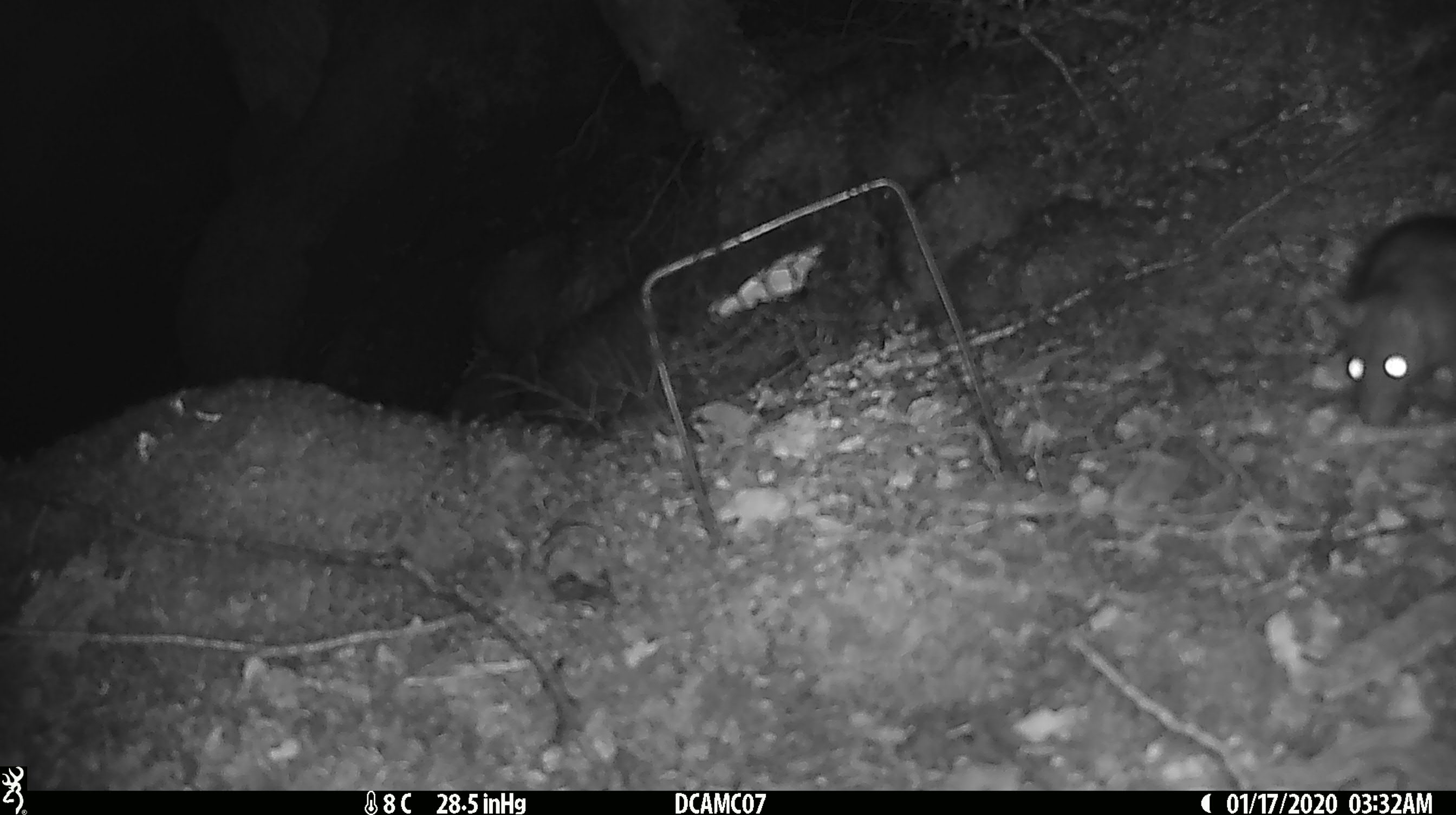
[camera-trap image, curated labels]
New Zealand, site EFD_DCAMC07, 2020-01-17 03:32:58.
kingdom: Animalia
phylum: Chordata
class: Mammalia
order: Rodentia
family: Muridae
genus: Rattus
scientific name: Rattus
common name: rat